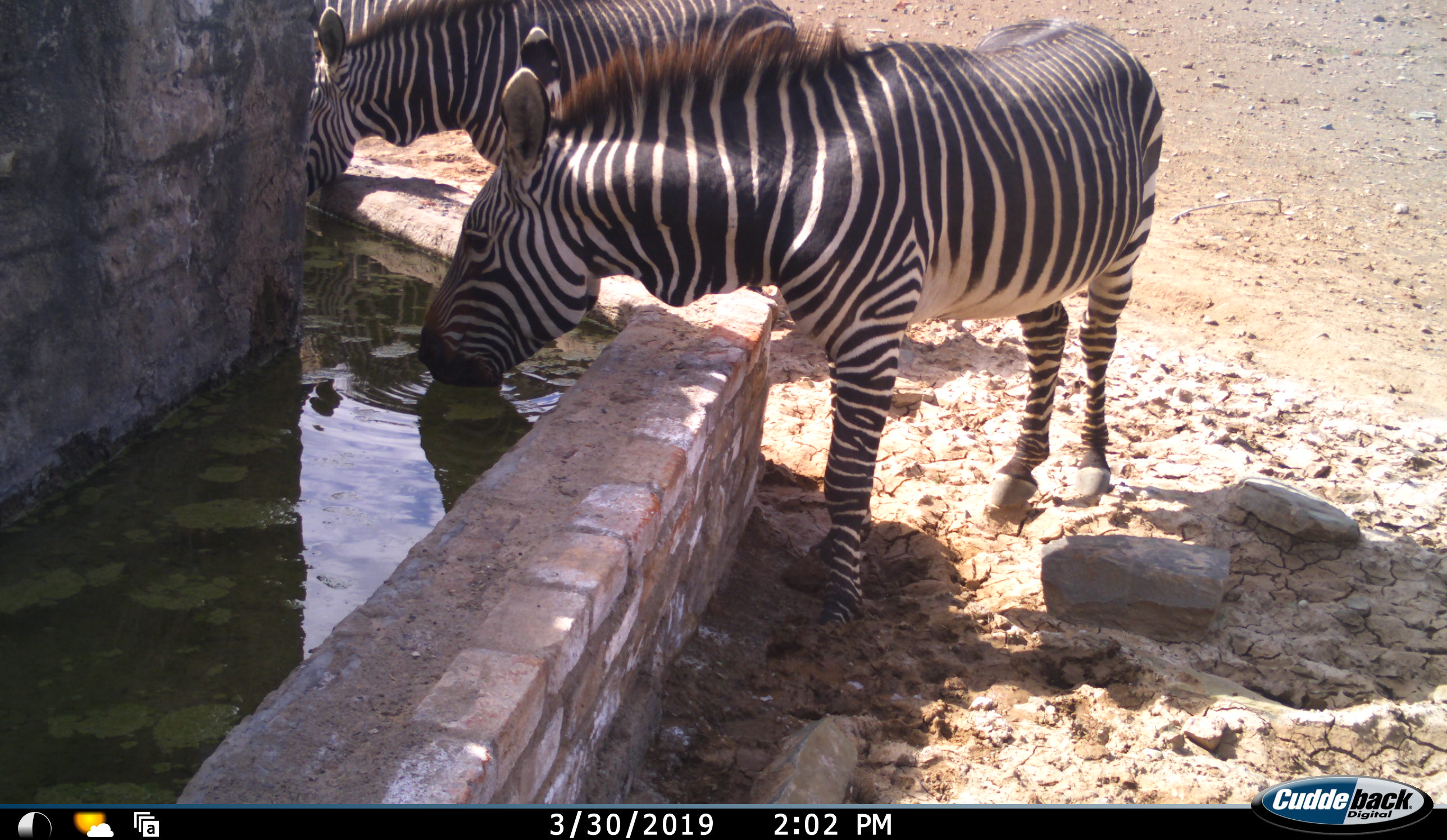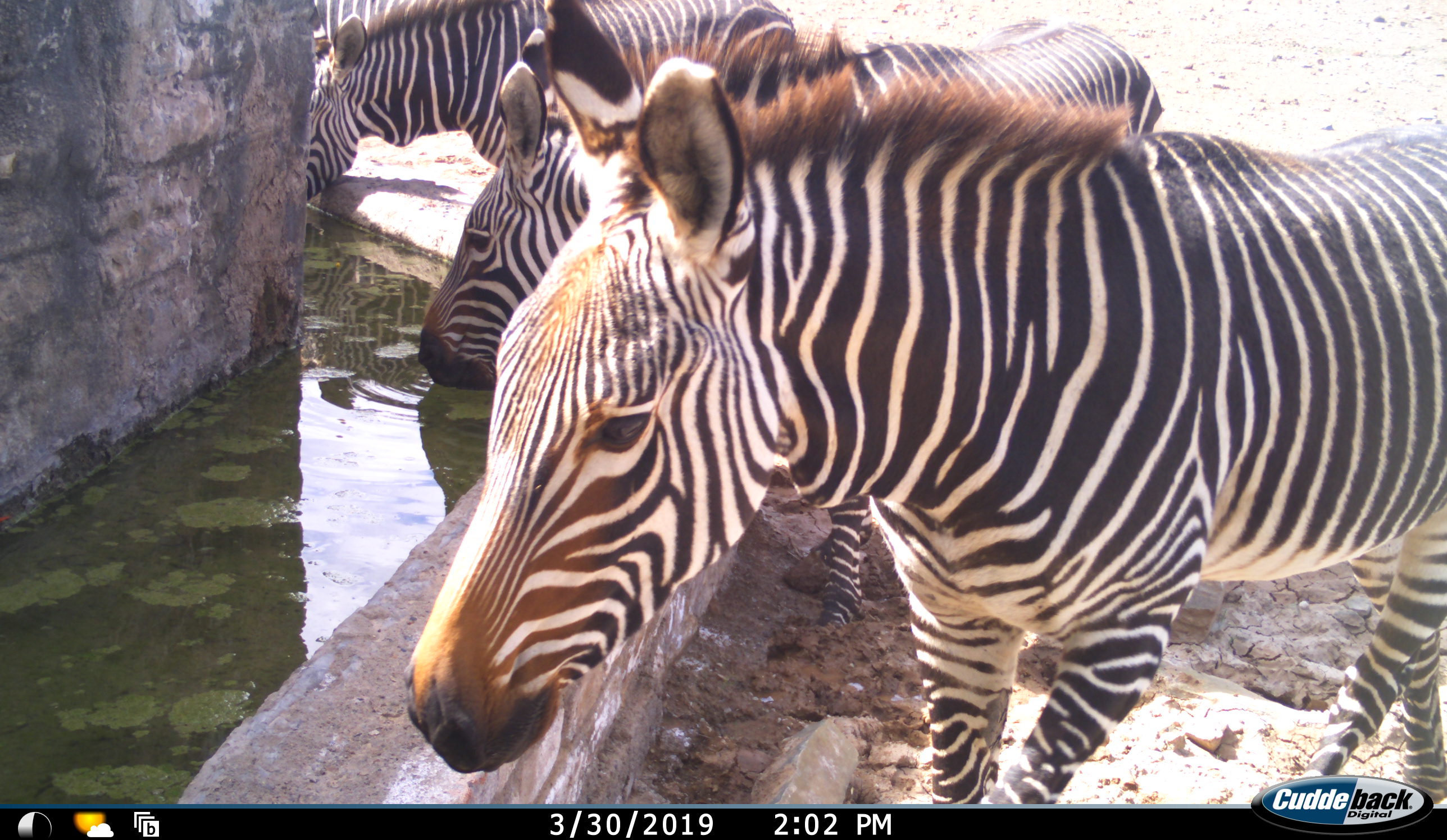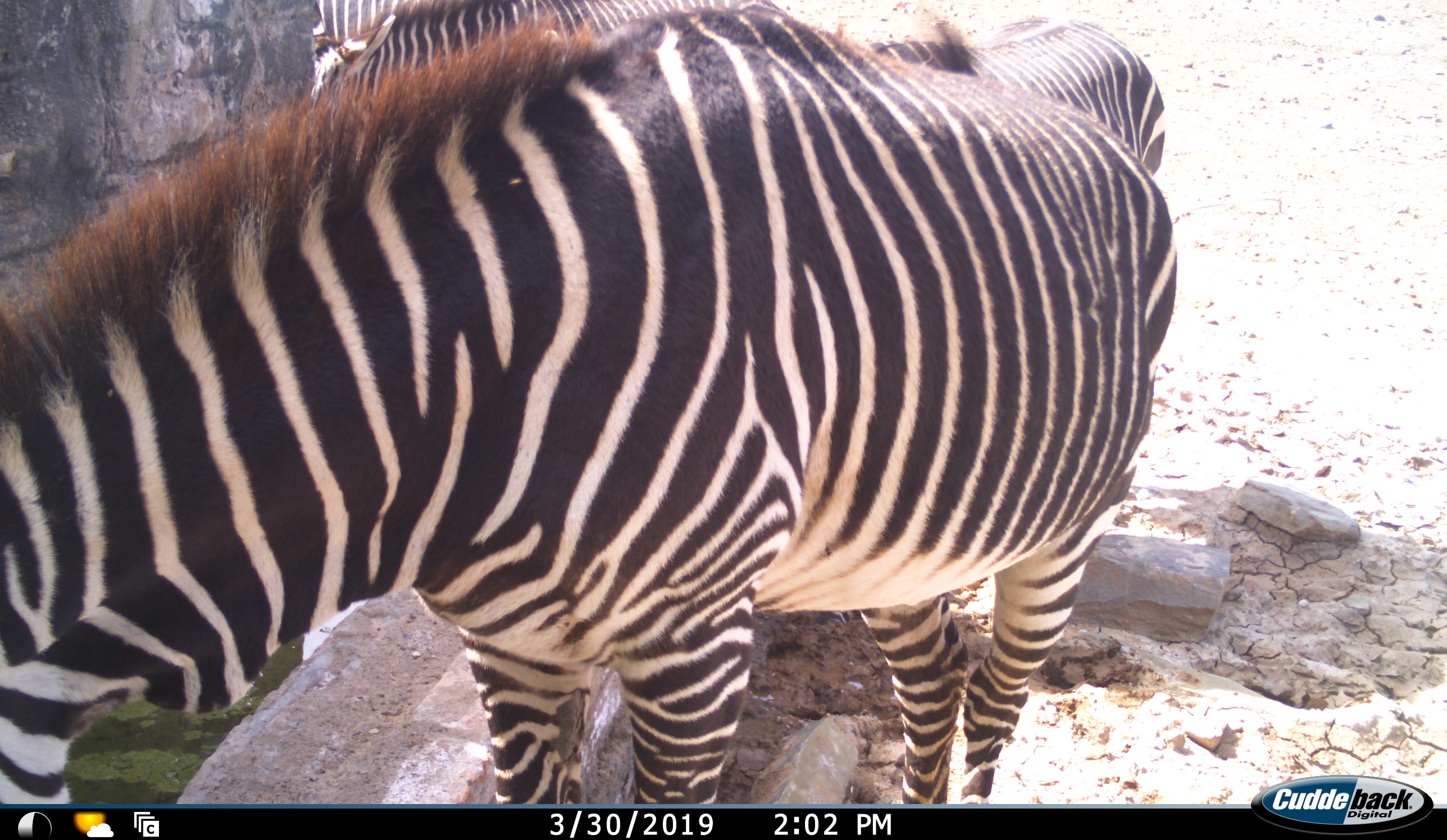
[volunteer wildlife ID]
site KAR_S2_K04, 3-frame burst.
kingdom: Animalia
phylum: Chordata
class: Mammalia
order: Perissodactyla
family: Equidae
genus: Equus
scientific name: Equus zebra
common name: mountain zebra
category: zebramountain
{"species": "zebramountain (mountain zebra) (Equus zebra)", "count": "4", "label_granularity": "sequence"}